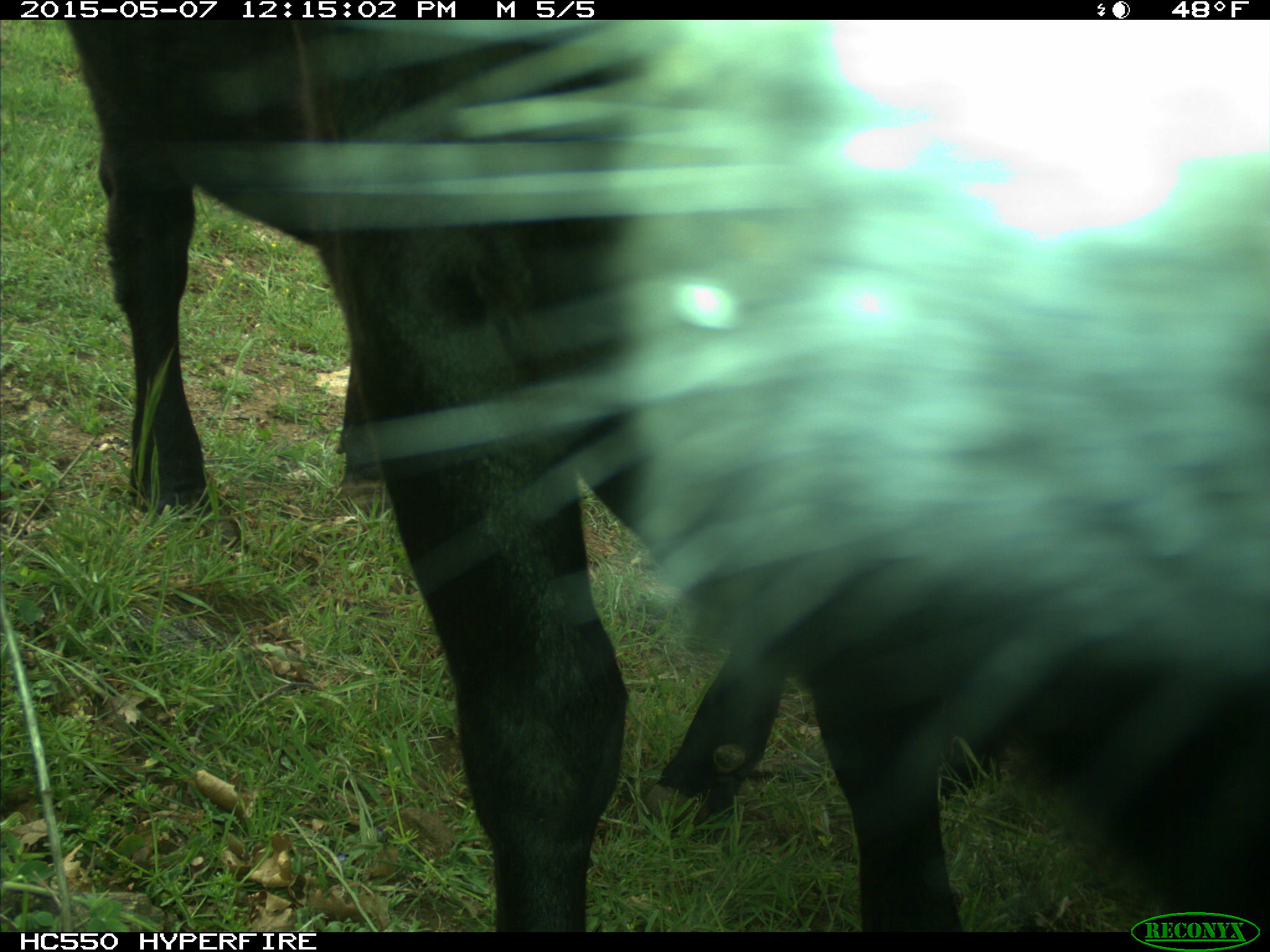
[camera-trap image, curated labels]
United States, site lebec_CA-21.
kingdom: Animalia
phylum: Chordata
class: Mammalia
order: Artiodactyla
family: Bovidae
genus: Bos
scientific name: Bos taurus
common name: domestic cow